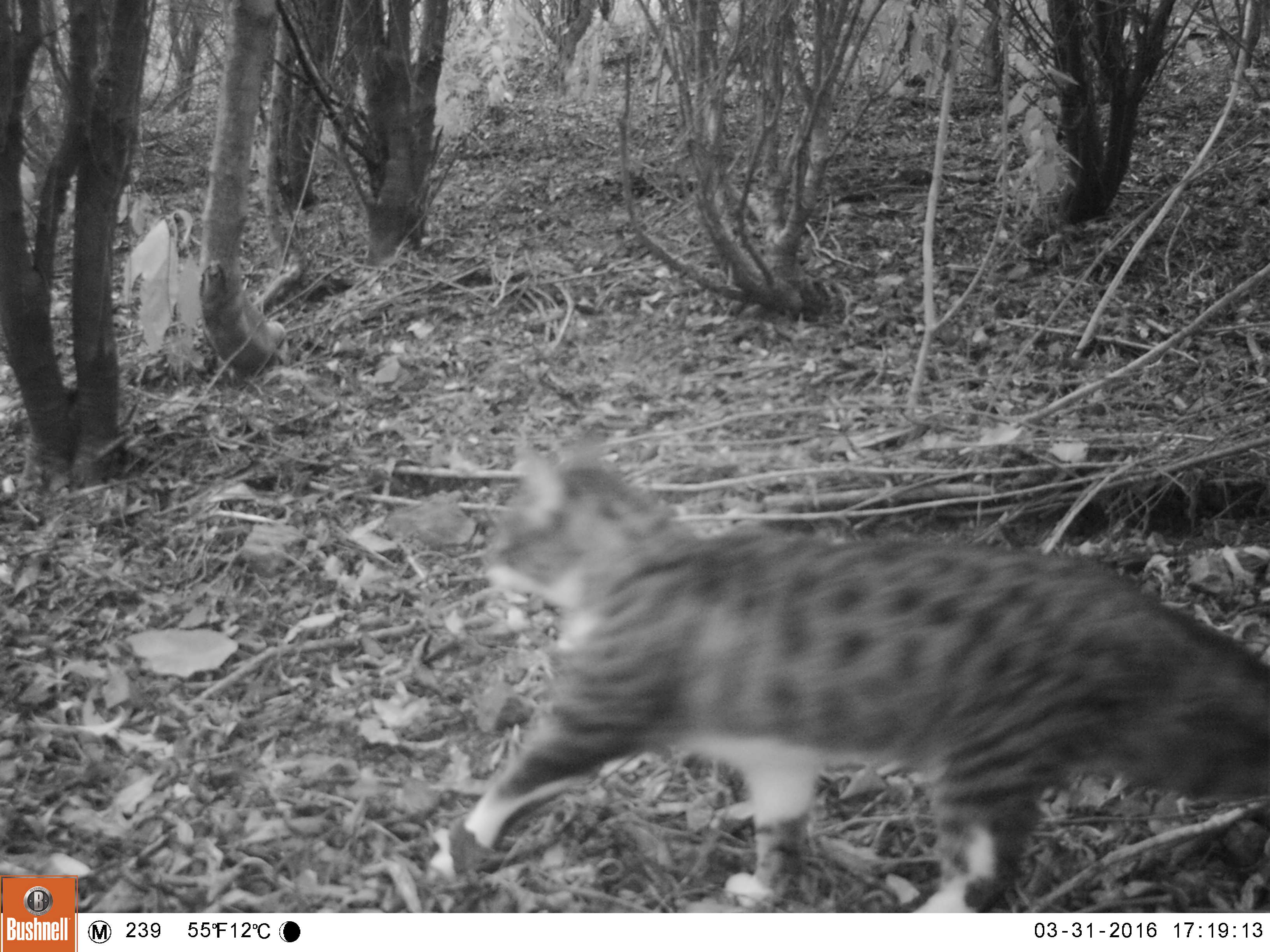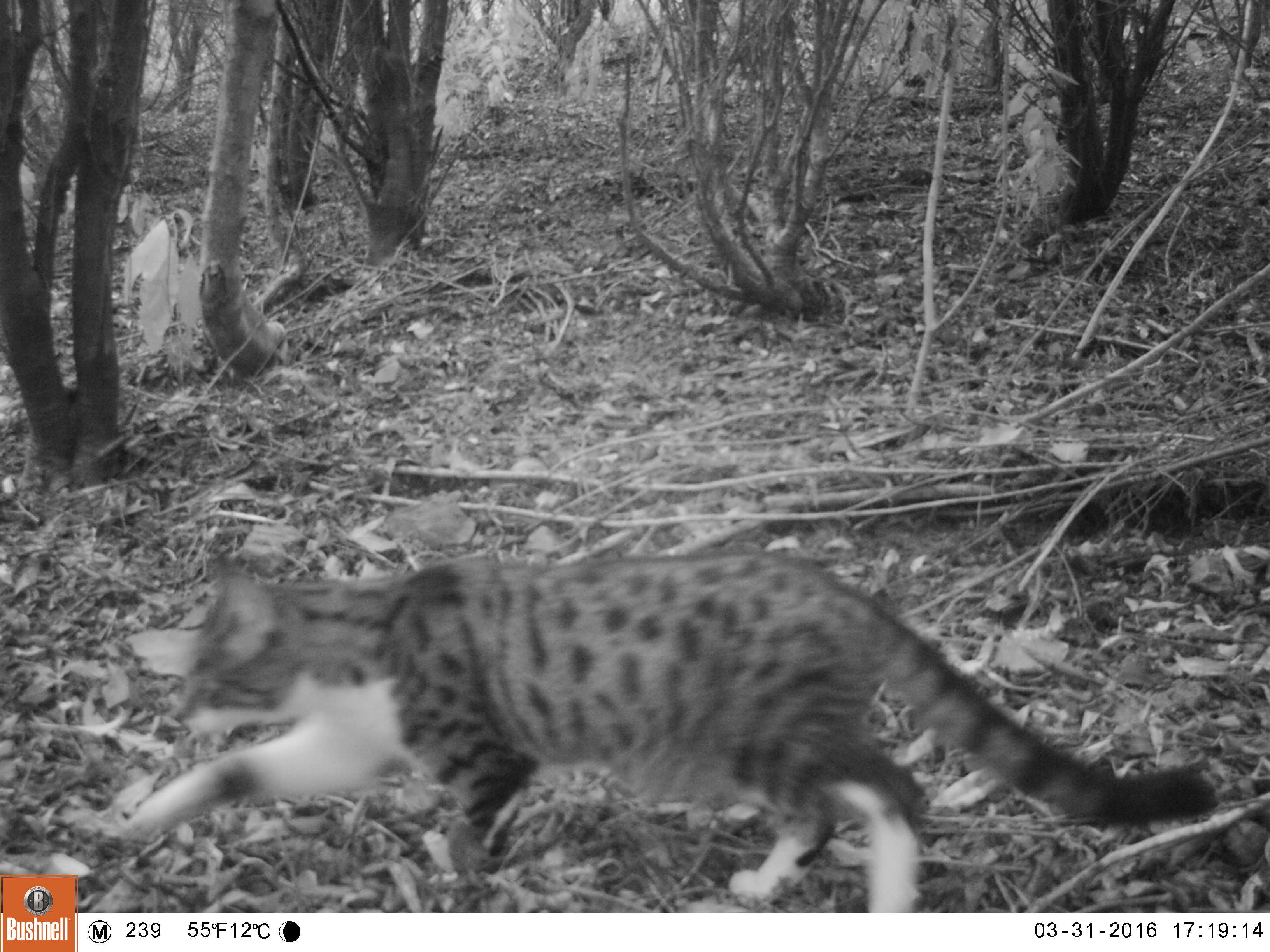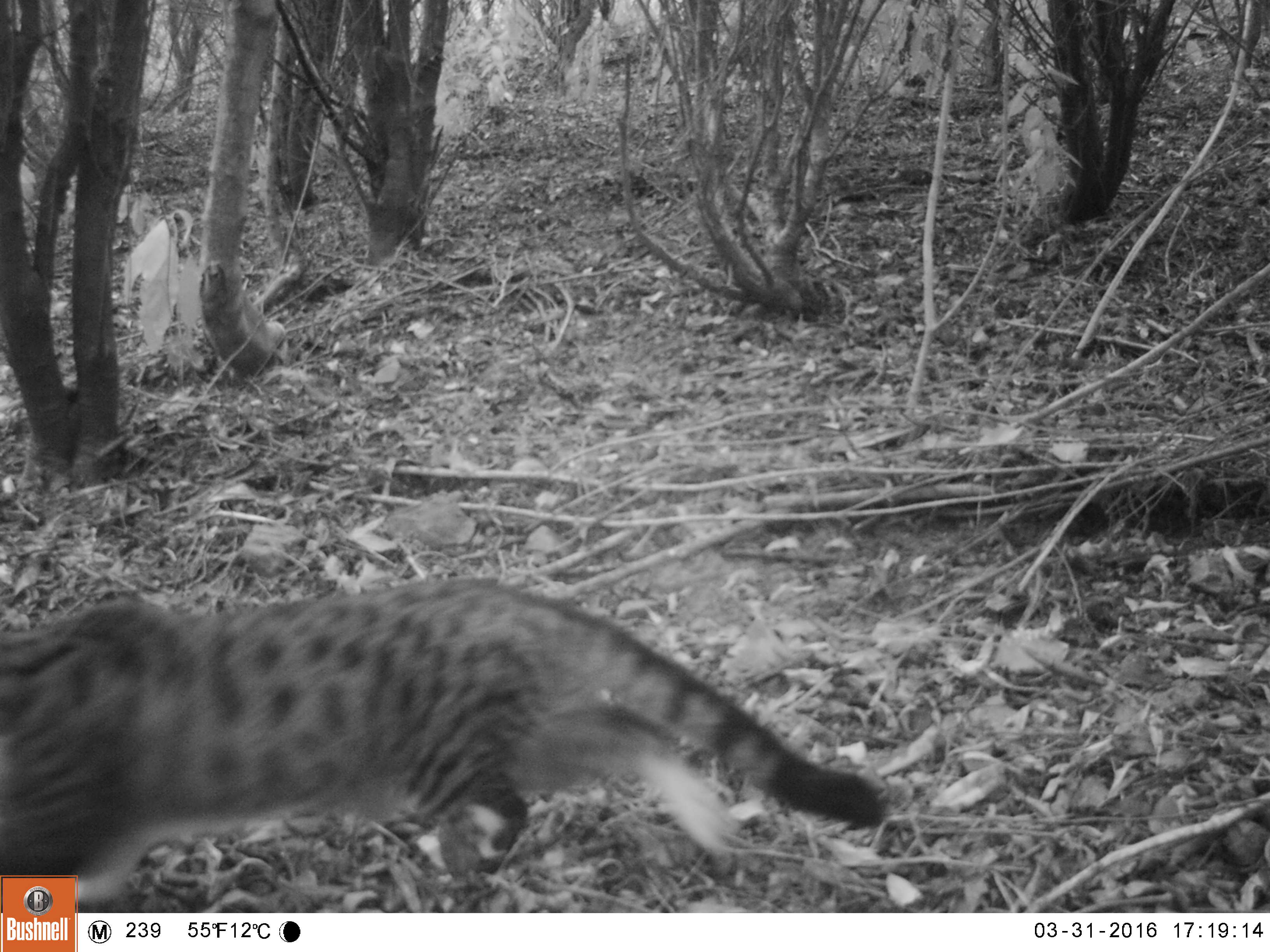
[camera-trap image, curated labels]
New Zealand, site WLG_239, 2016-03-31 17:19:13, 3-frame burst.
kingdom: Animalia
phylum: Chordata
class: Mammalia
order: Carnivora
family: Felidae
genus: Felis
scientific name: Felis catus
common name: domestic cat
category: cat